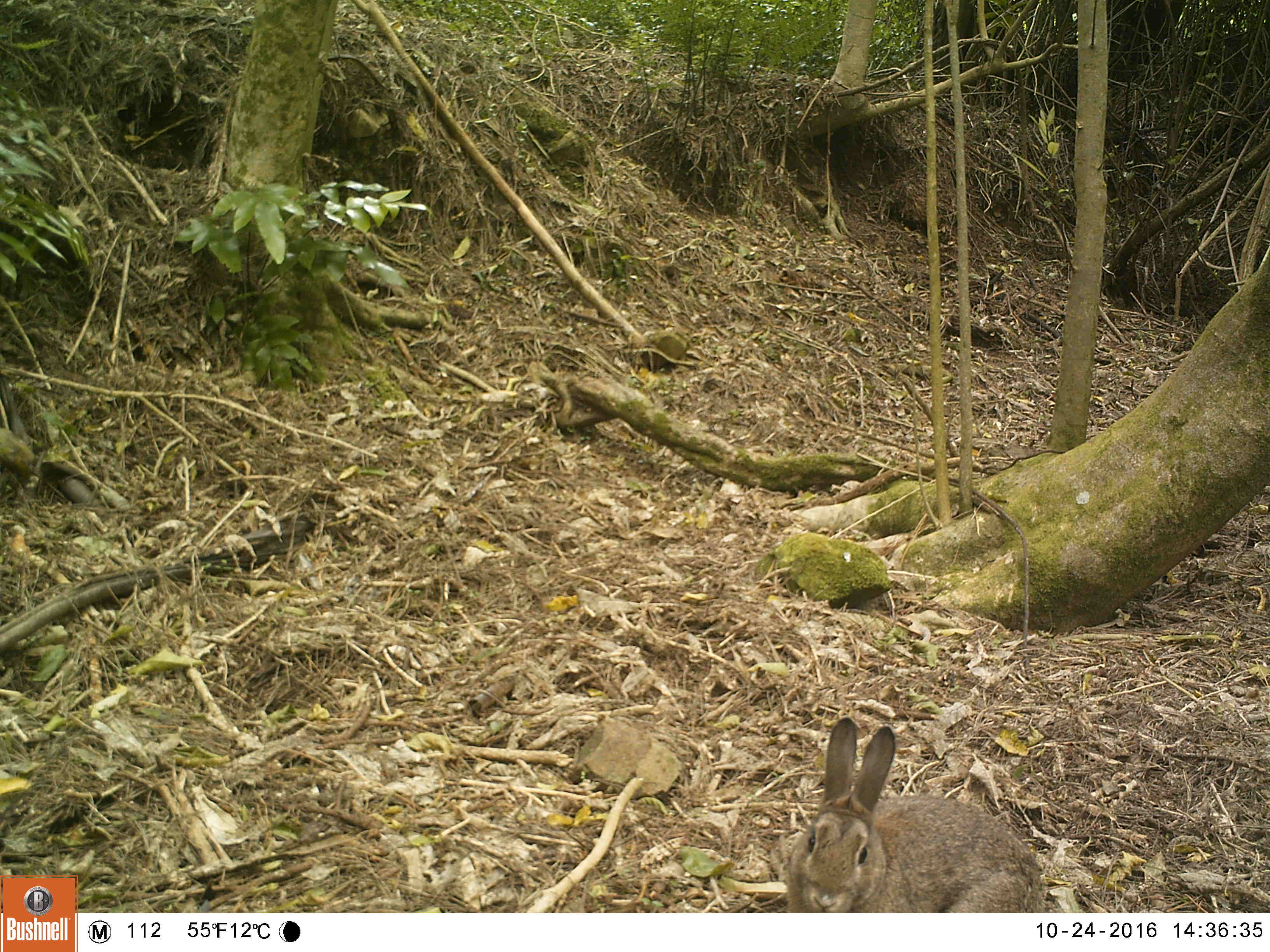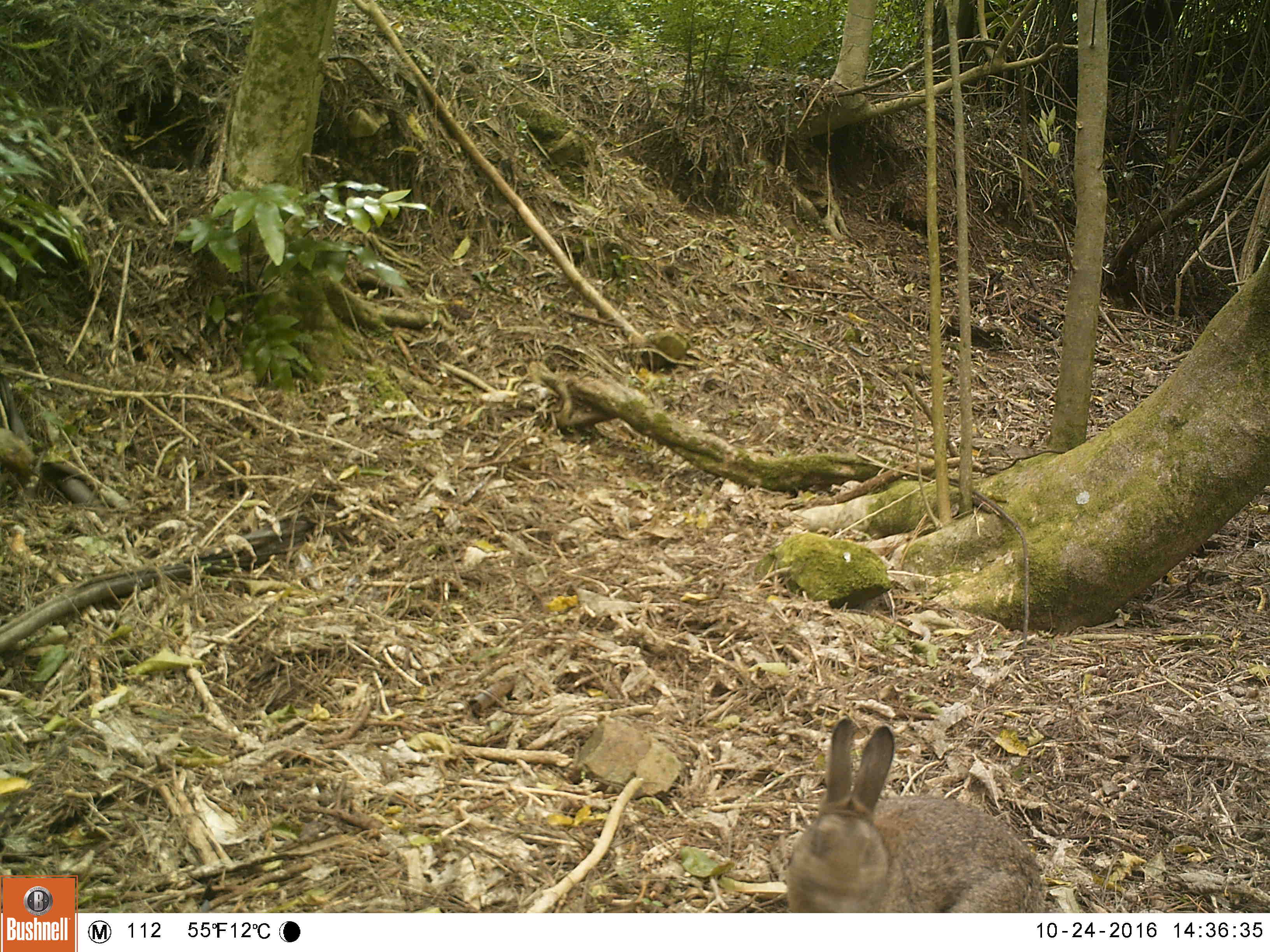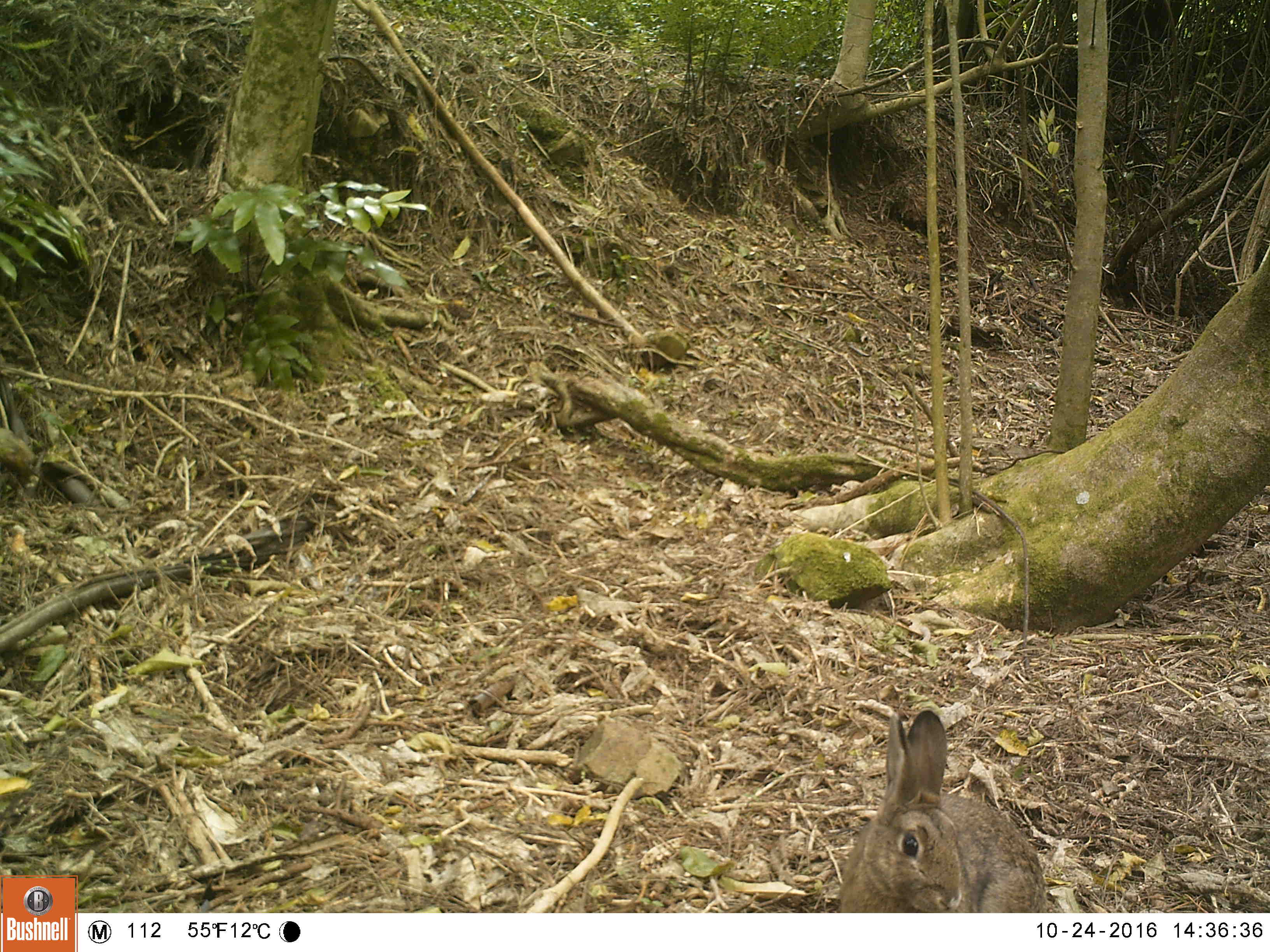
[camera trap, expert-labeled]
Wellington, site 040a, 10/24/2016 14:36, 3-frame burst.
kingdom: Animalia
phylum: Chordata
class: Mammalia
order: Lagomorpha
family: Leporidae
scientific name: Leporidae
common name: rabbit